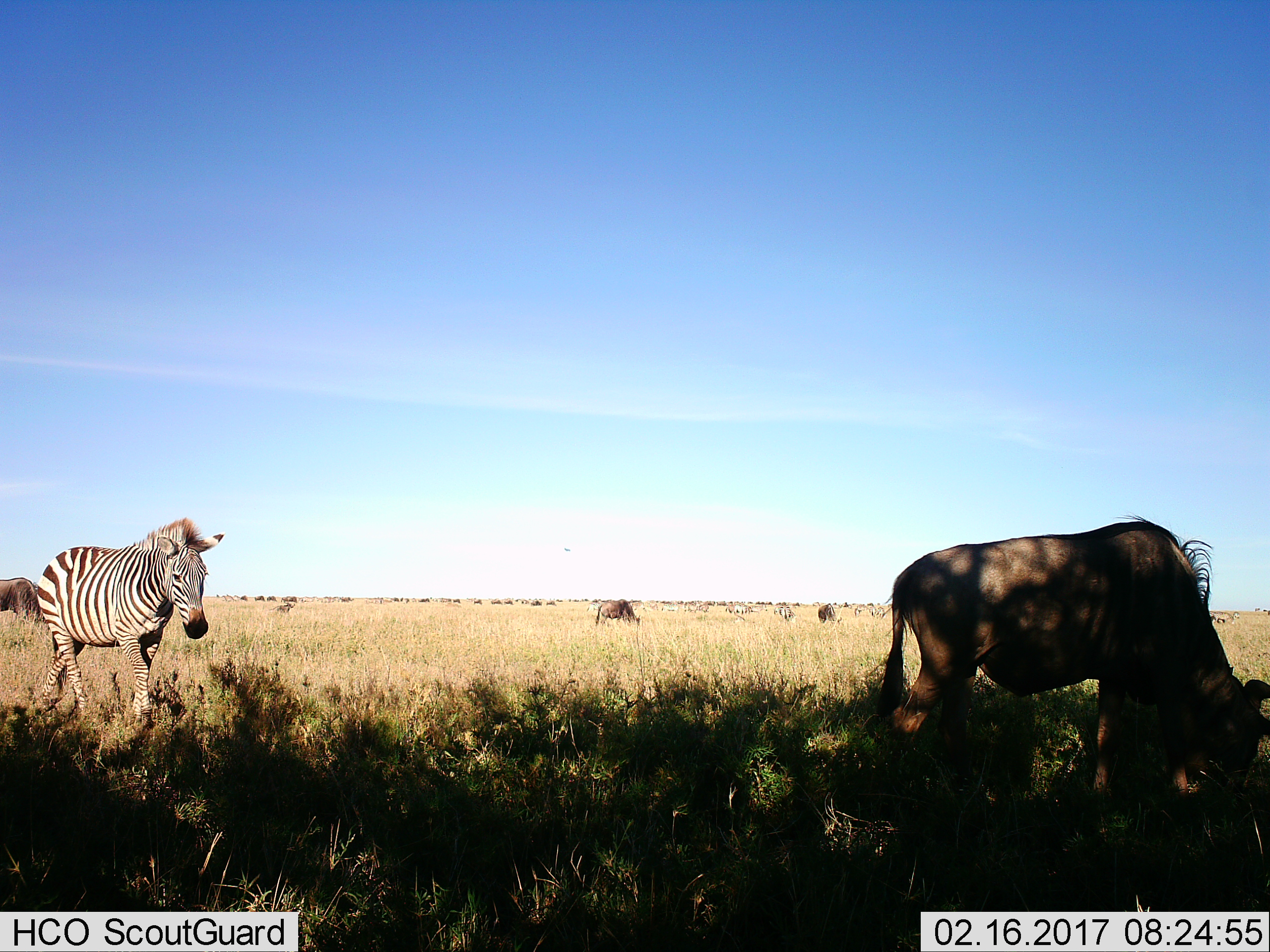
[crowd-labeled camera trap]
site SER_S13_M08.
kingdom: Animalia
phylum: Chordata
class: Mammalia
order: Artiodactyla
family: Bovidae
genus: Connochaetes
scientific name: Connochaetes taurinus taurinus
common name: blue wildebeest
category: wildebeestblue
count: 11-50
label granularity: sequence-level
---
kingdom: Animalia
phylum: Chordata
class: Mammalia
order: Perissodactyla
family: Equidae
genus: Equus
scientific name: Equus quagga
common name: plains zebra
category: zebraplains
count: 8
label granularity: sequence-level